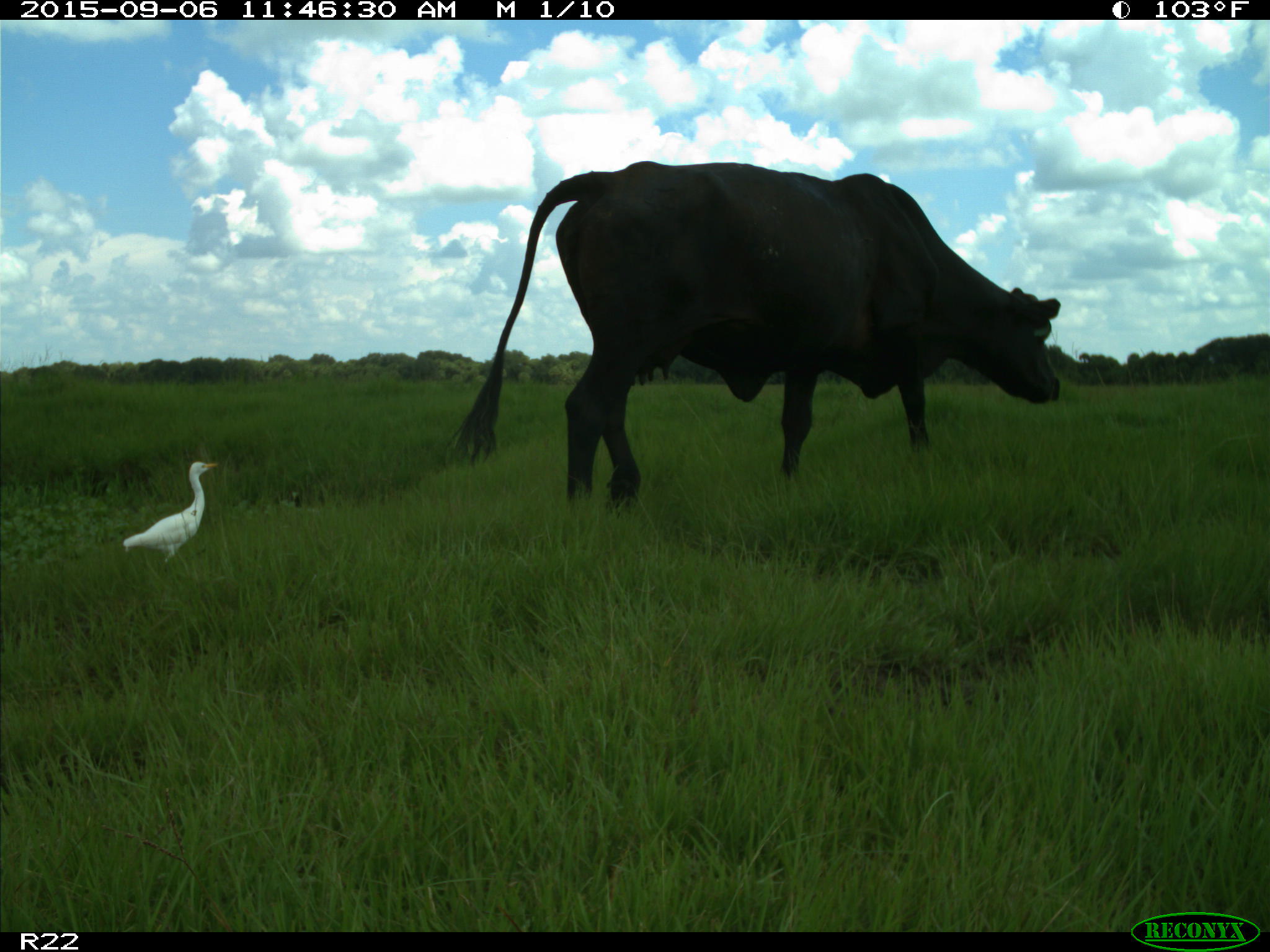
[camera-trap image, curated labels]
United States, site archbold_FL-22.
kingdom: Animalia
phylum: Chordata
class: Mammalia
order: Artiodactyla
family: Bovidae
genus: Bos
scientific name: Bos taurus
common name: domestic cow